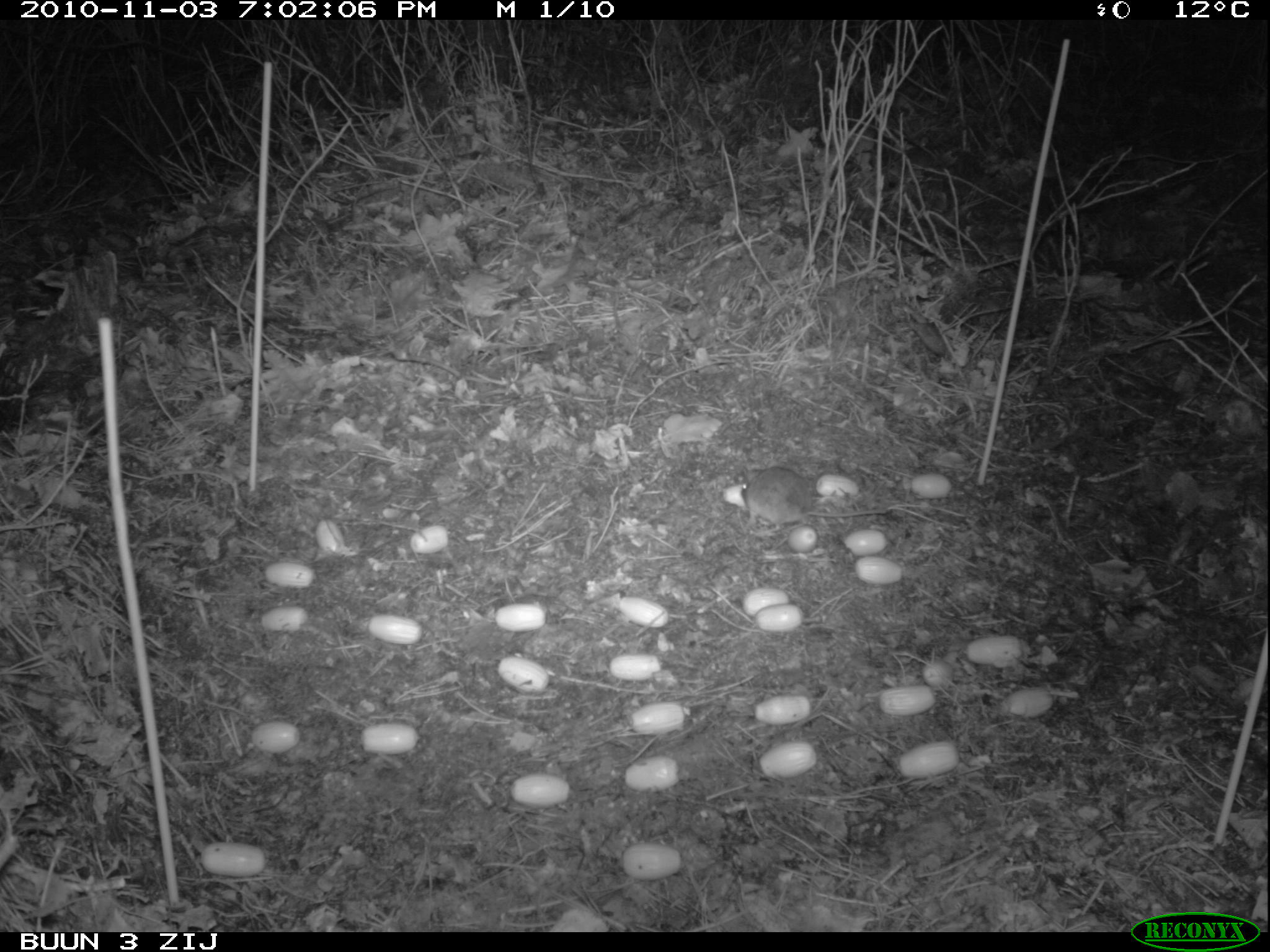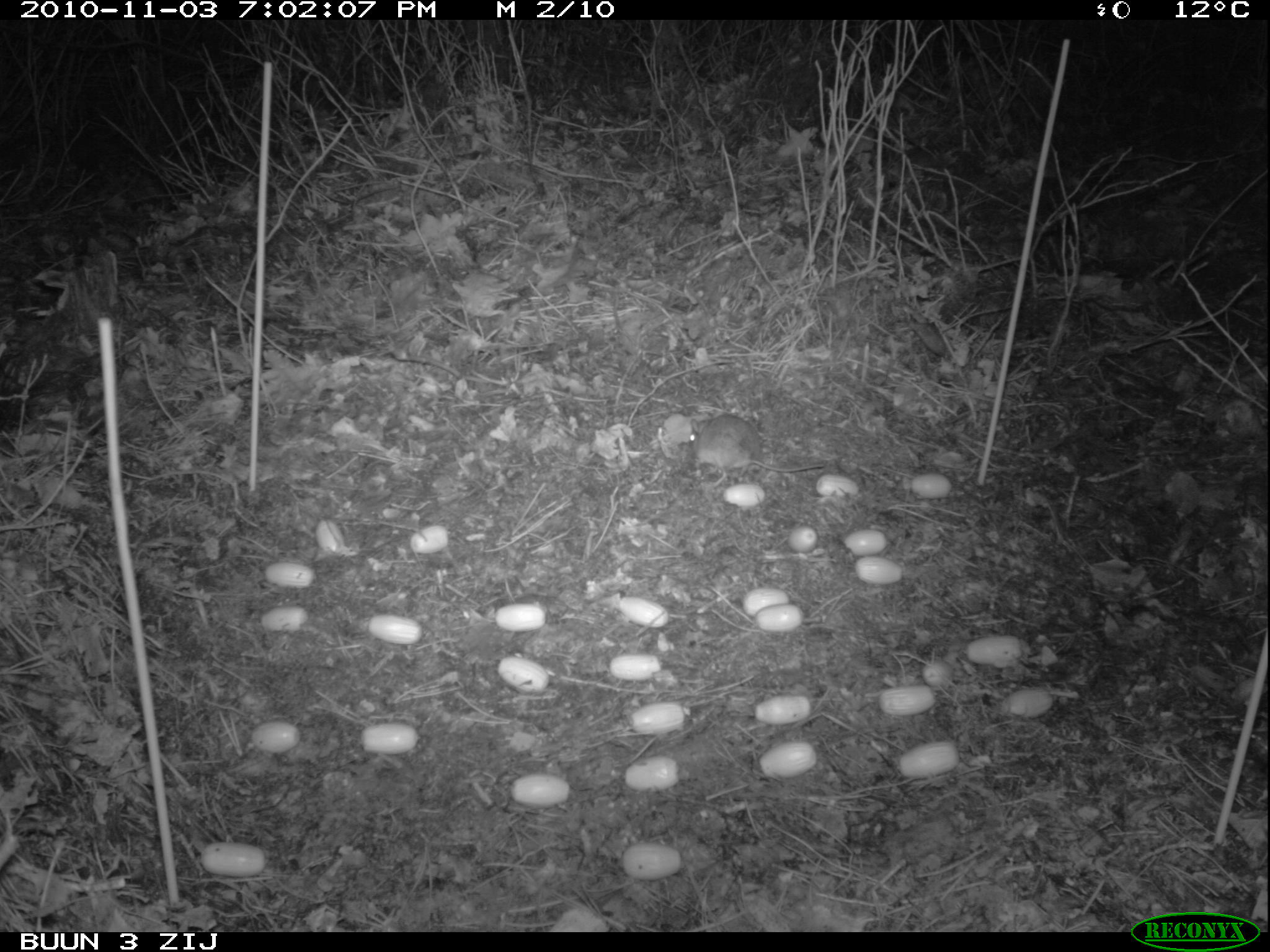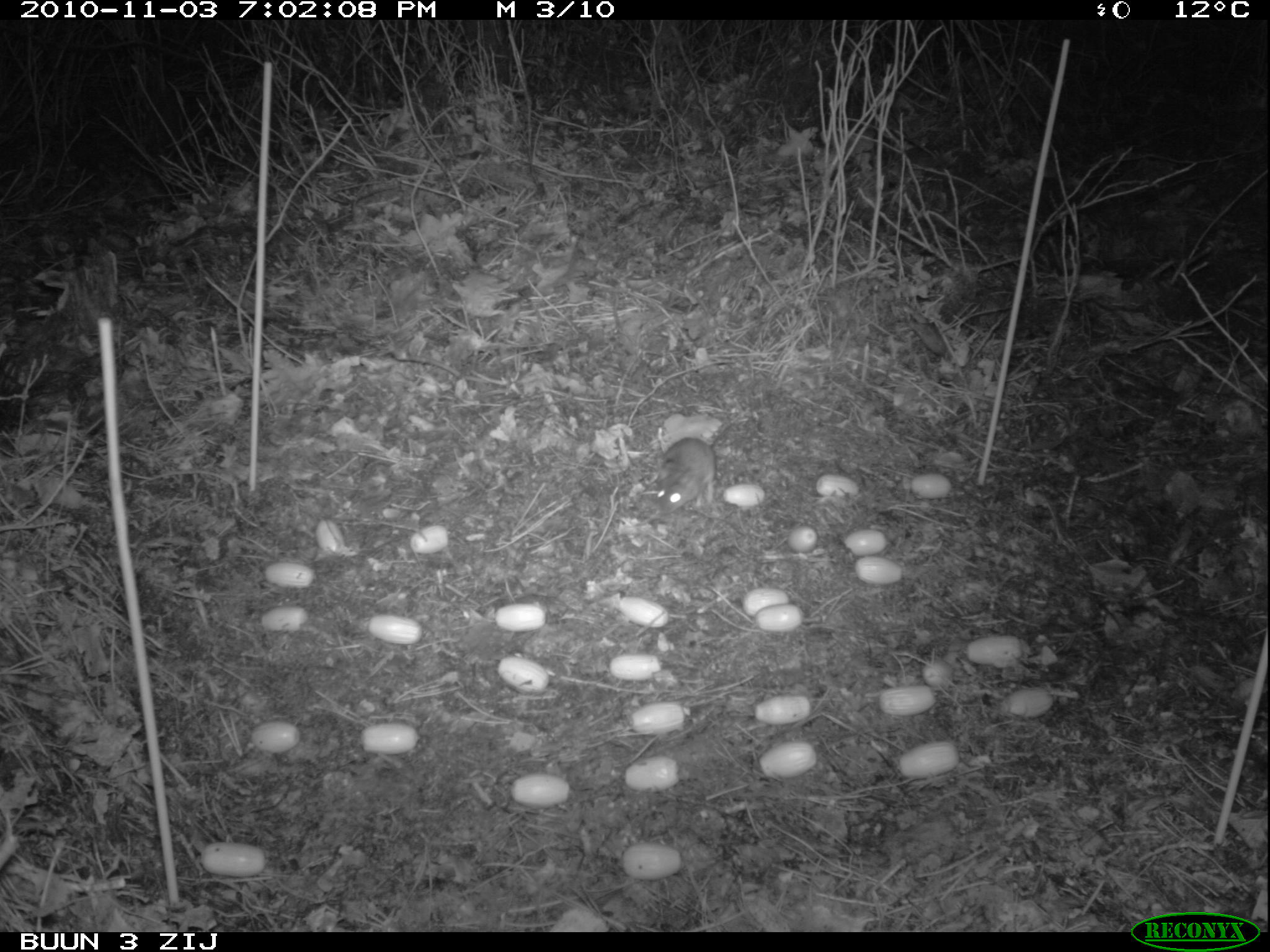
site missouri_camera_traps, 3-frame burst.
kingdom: Animalia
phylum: Chordata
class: Mammalia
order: Rodentia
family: Muridae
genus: Apodemus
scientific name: Apodemus sylvaticus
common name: wood mouse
Wood mouse (Apodemus sylvaticus). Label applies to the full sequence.